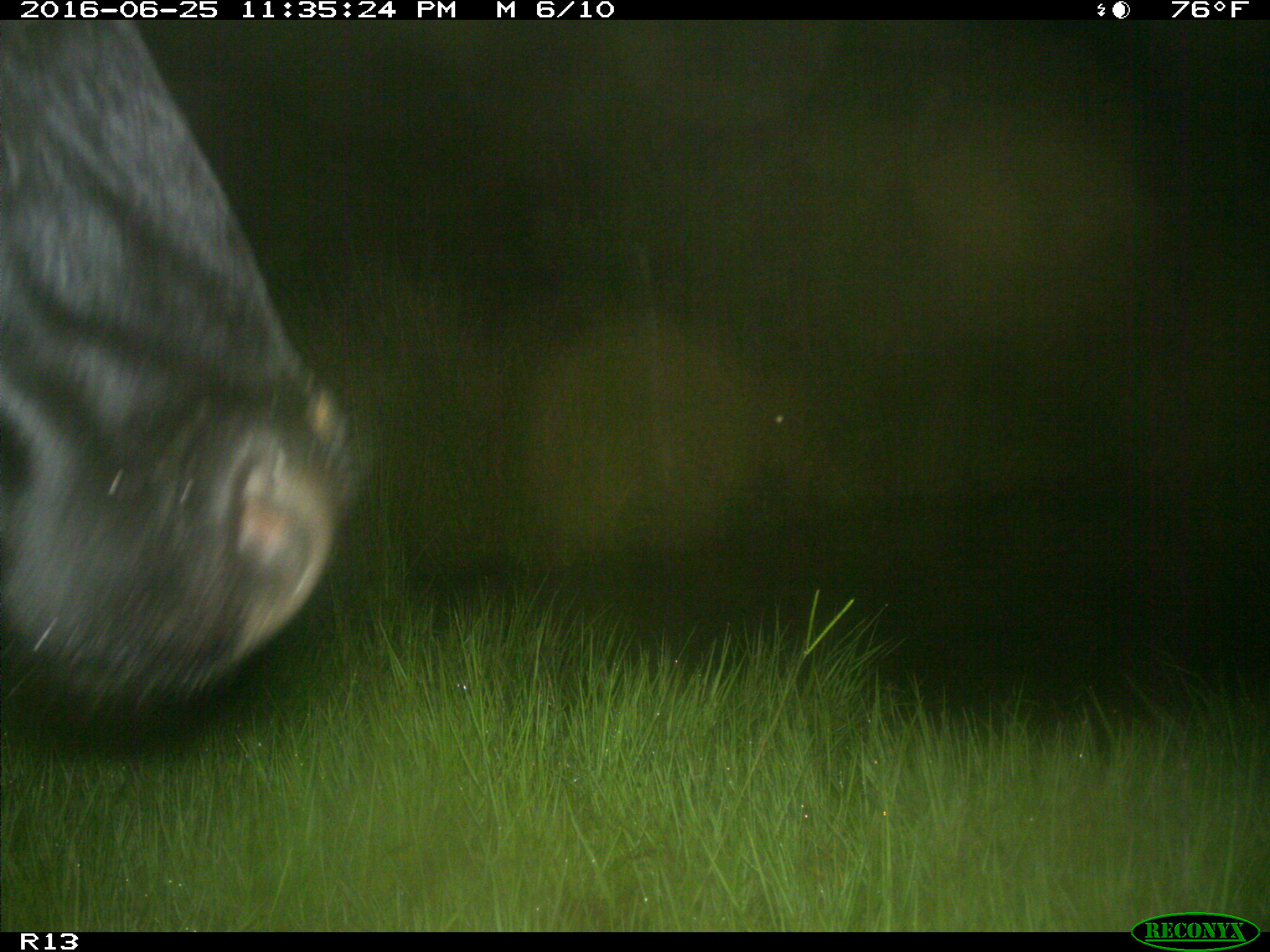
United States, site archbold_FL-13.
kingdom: Animalia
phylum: Chordata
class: Mammalia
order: Artiodactyla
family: Bovidae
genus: Bos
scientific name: Bos taurus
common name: domestic cow